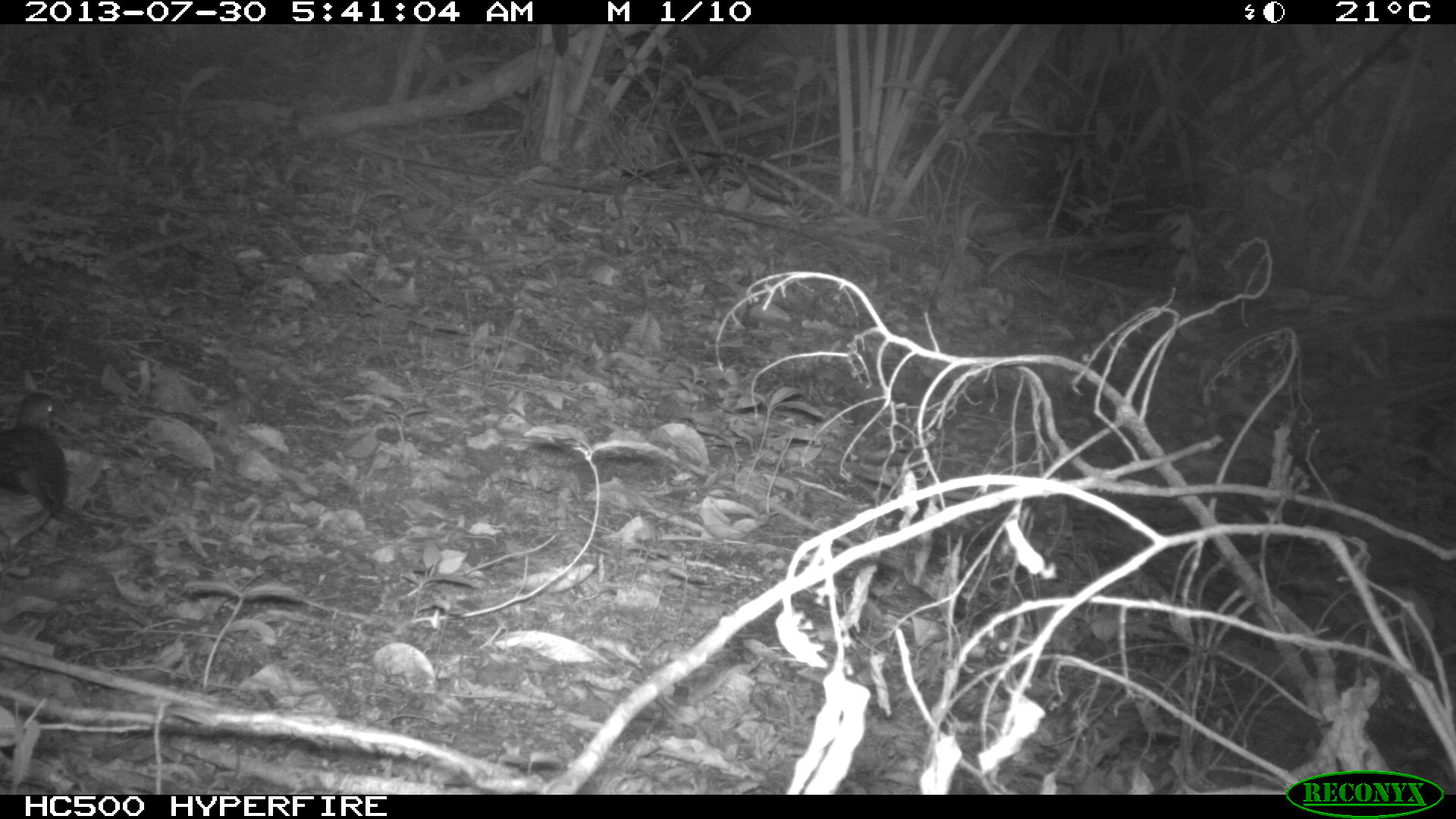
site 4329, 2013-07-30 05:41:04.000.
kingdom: Animalia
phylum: Chordata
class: Aves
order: Columbiformes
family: Columbidae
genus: Leptotila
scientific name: Leptotila plumbeiceps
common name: gray-headed dove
Leptotila plumbeiceps (gray-headed dove), count 1.